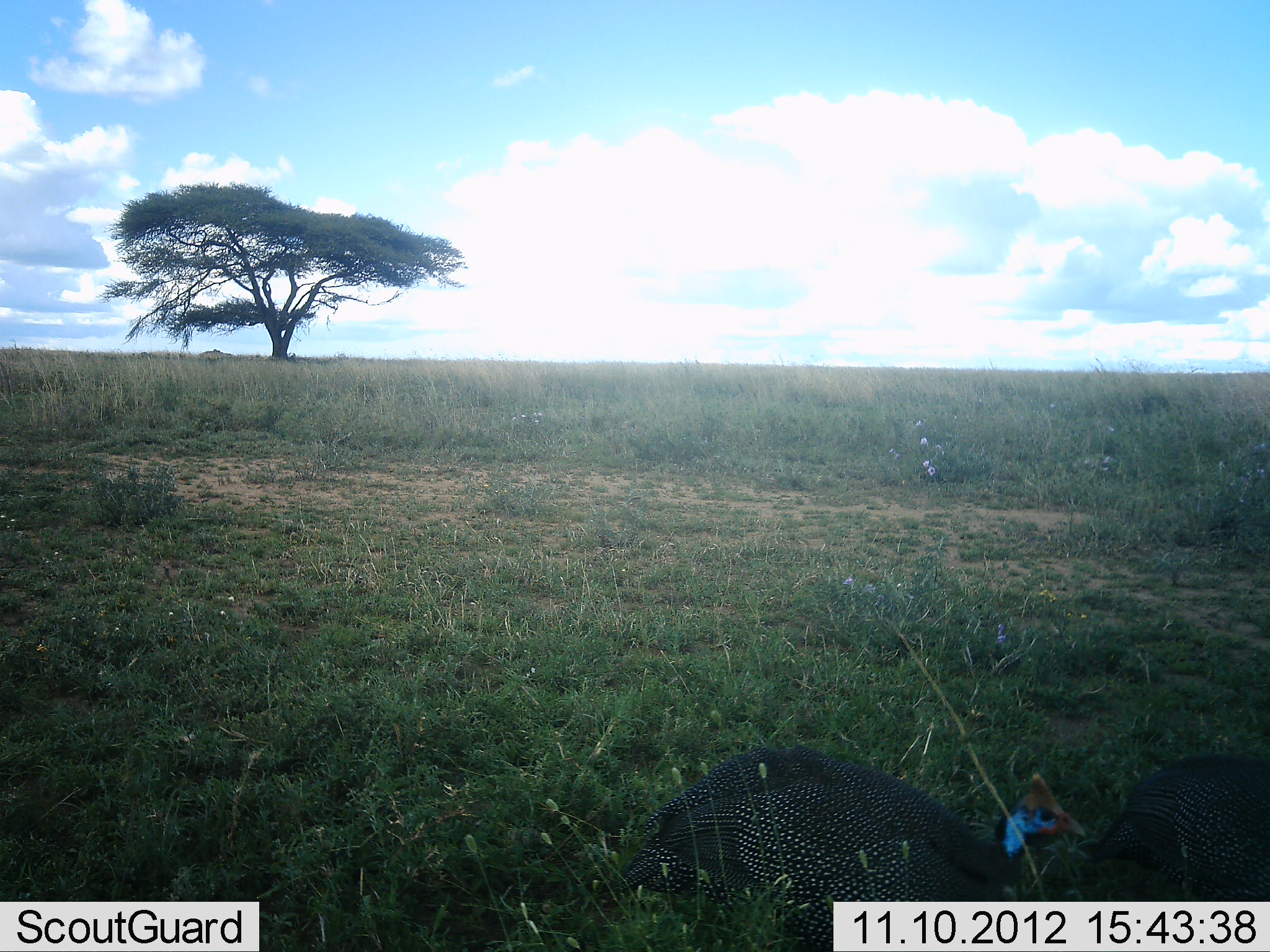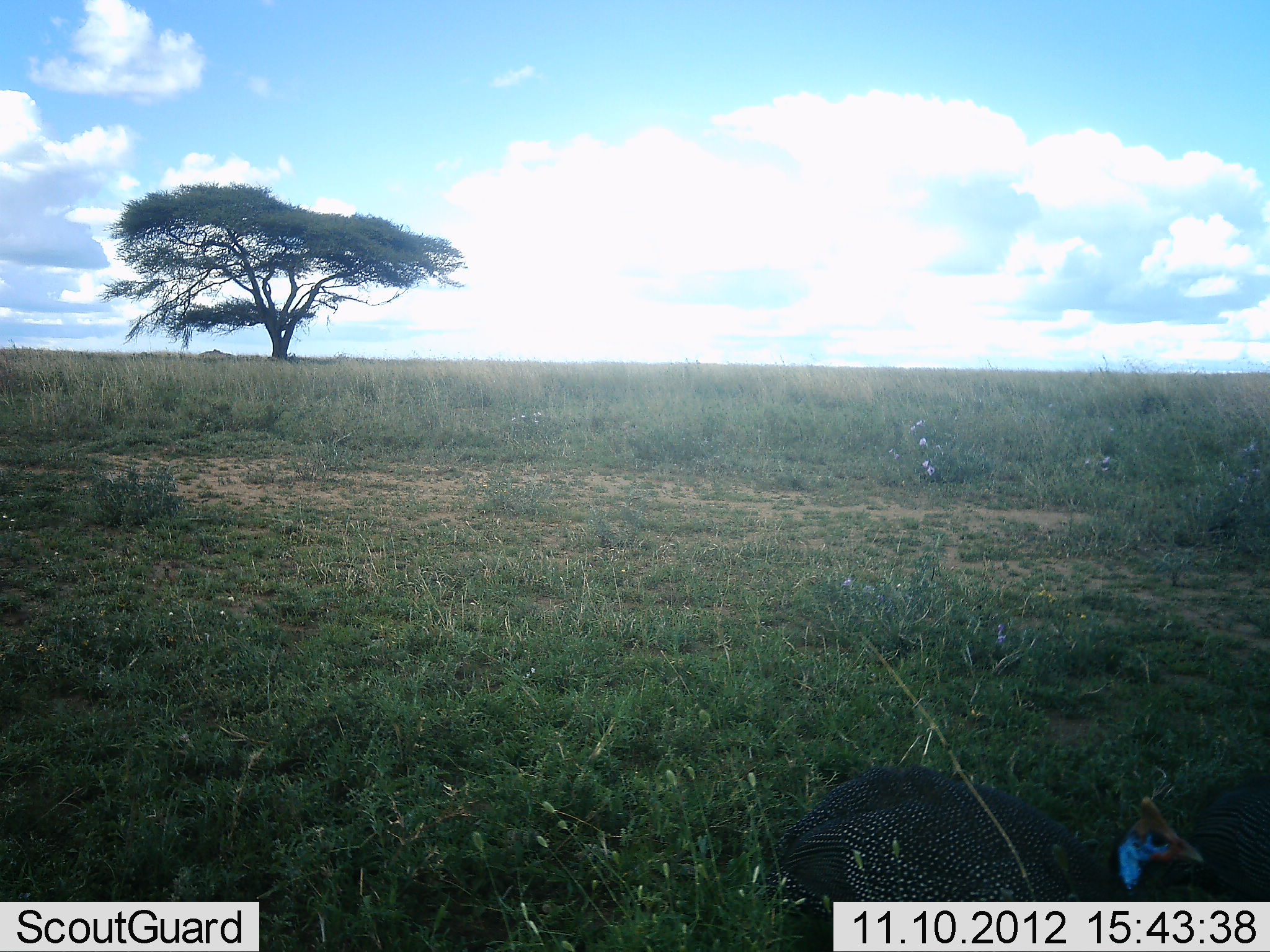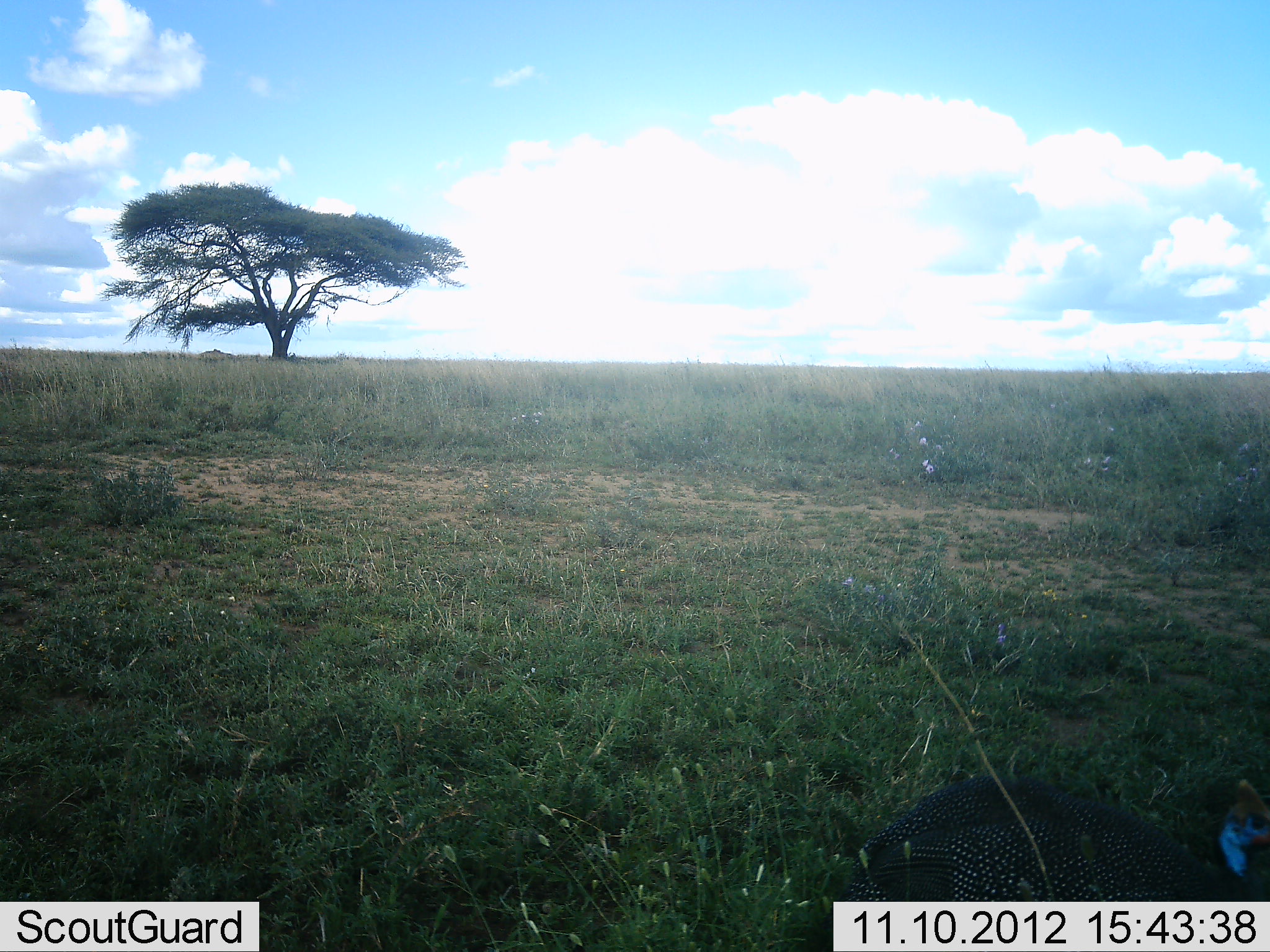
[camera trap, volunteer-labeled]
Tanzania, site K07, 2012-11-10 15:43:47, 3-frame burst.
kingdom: Animalia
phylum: Chordata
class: Aves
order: Galliformes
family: Numididae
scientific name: Numididae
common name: guinea fowl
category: guineafowl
Guineafowl (guinea fowl) (Numididae), count 2. Behavior (volunteer vote fractions): standing 10%, resting 0%, moving 100%, interacting 0%. Young present (vote fraction): 0%. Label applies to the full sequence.